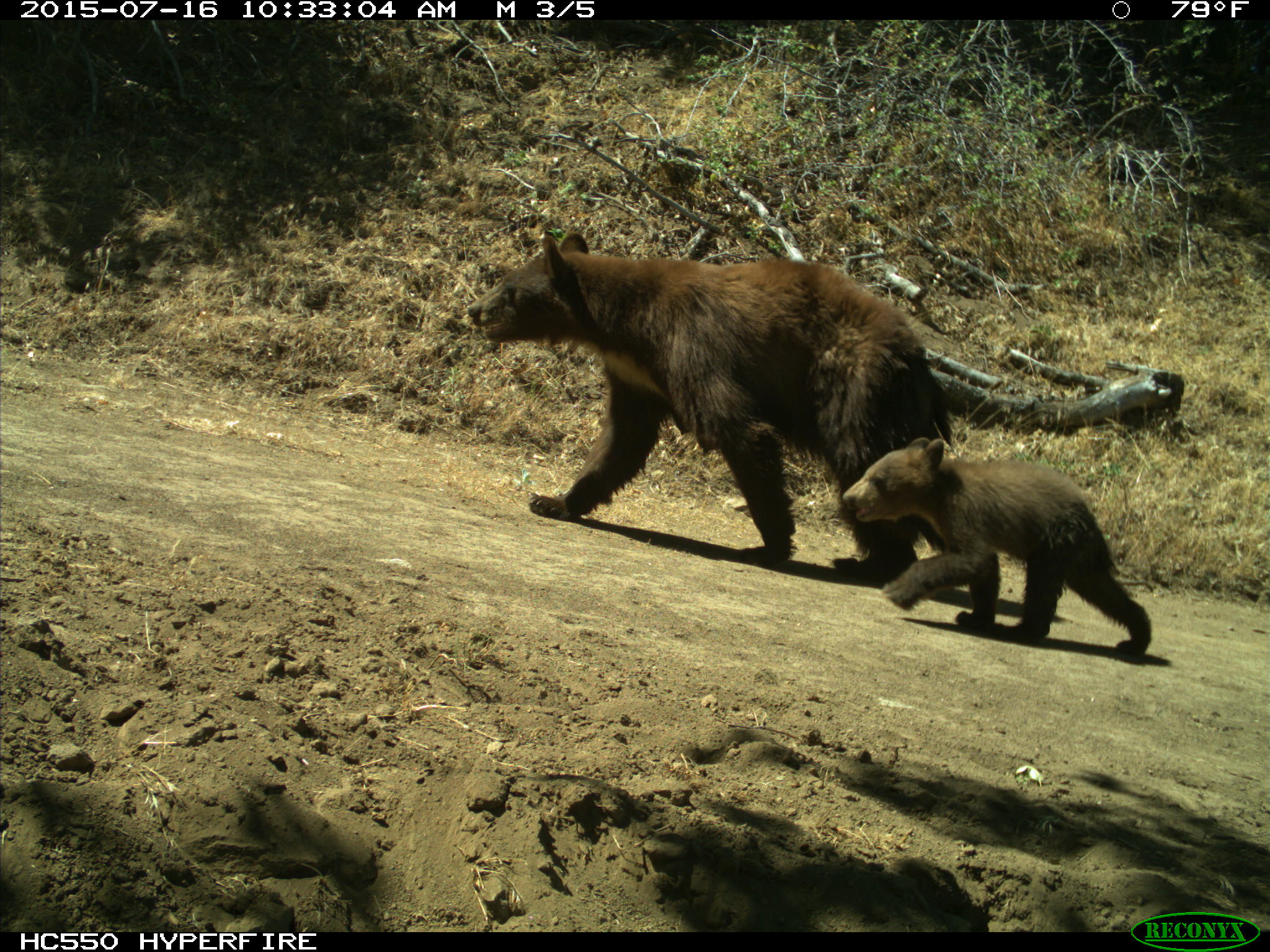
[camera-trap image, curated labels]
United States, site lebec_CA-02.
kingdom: Animalia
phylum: Chordata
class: Mammalia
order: Carnivora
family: Ursidae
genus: Ursus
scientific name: Ursus americanus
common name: american black bear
Ursus americanus (american black bear).